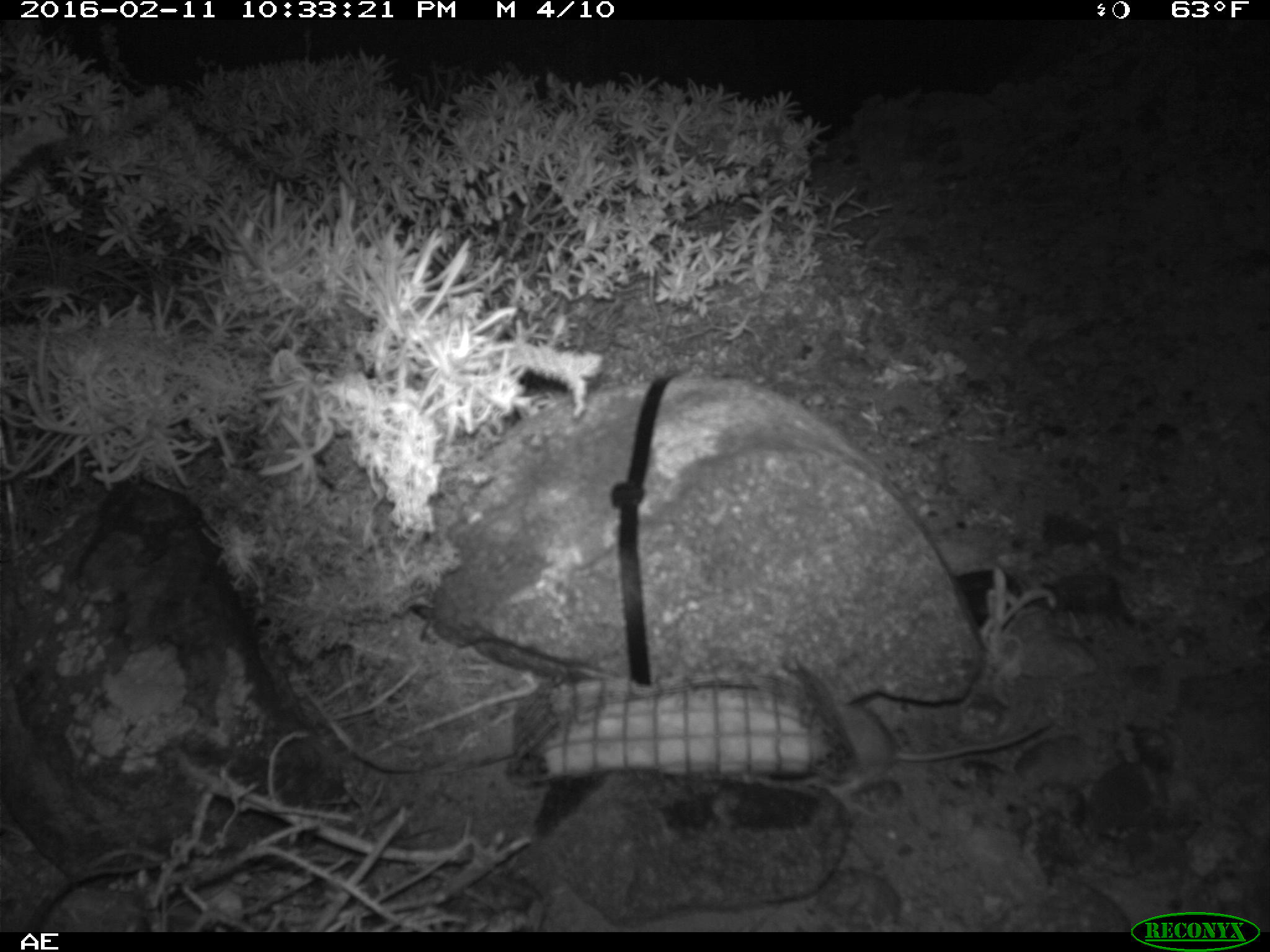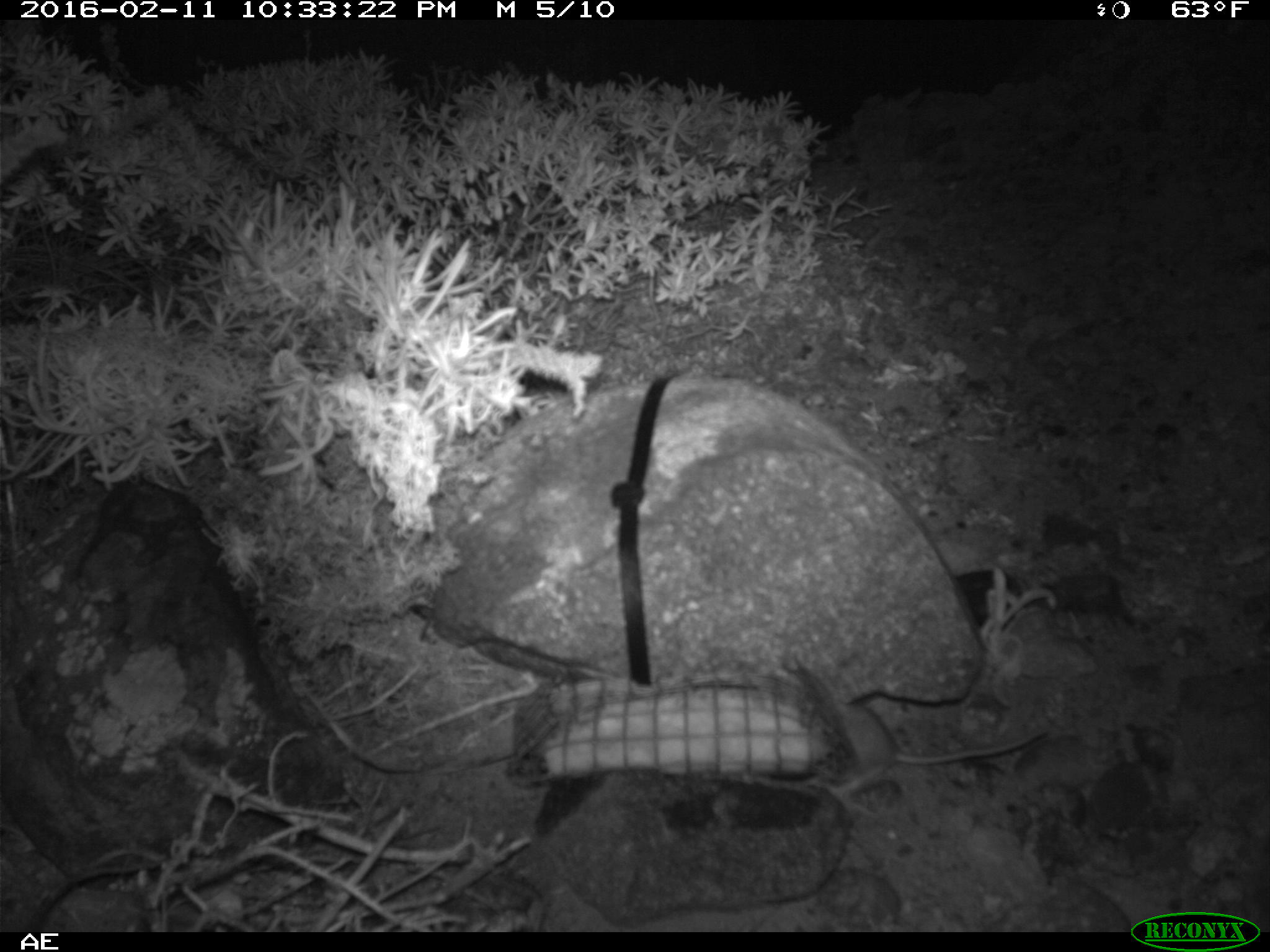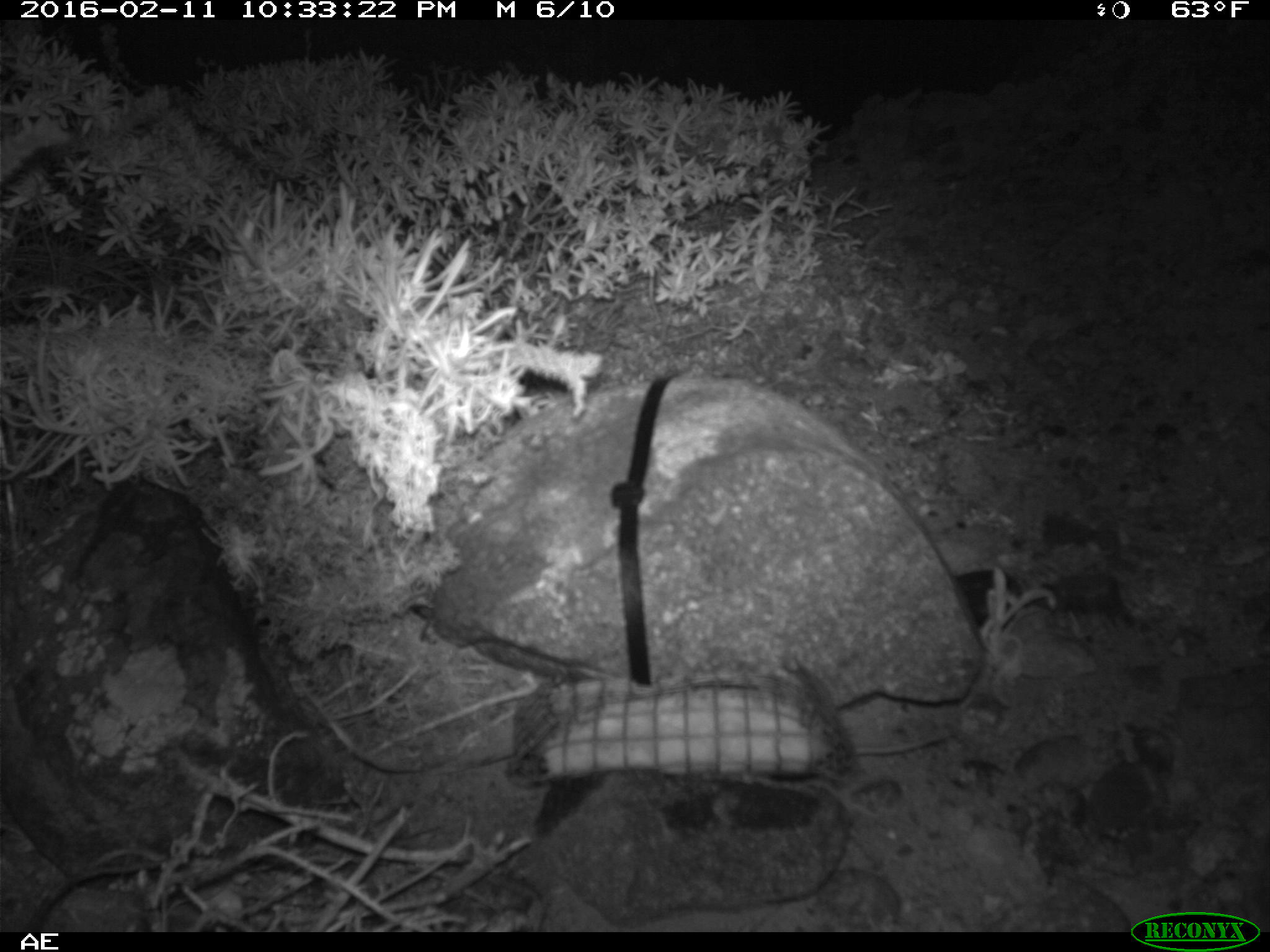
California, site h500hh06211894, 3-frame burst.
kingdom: Animalia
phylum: Chordata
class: Mammalia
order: Rodentia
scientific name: Rodentia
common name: rodent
Rodent (Rodentia).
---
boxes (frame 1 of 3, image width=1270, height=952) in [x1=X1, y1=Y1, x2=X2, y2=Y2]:
rodent: [x1=831, y1=702, x2=1053, y2=796]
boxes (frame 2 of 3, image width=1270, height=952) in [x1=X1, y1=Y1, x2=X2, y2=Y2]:
rodent: [x1=799, y1=702, x2=1044, y2=802]